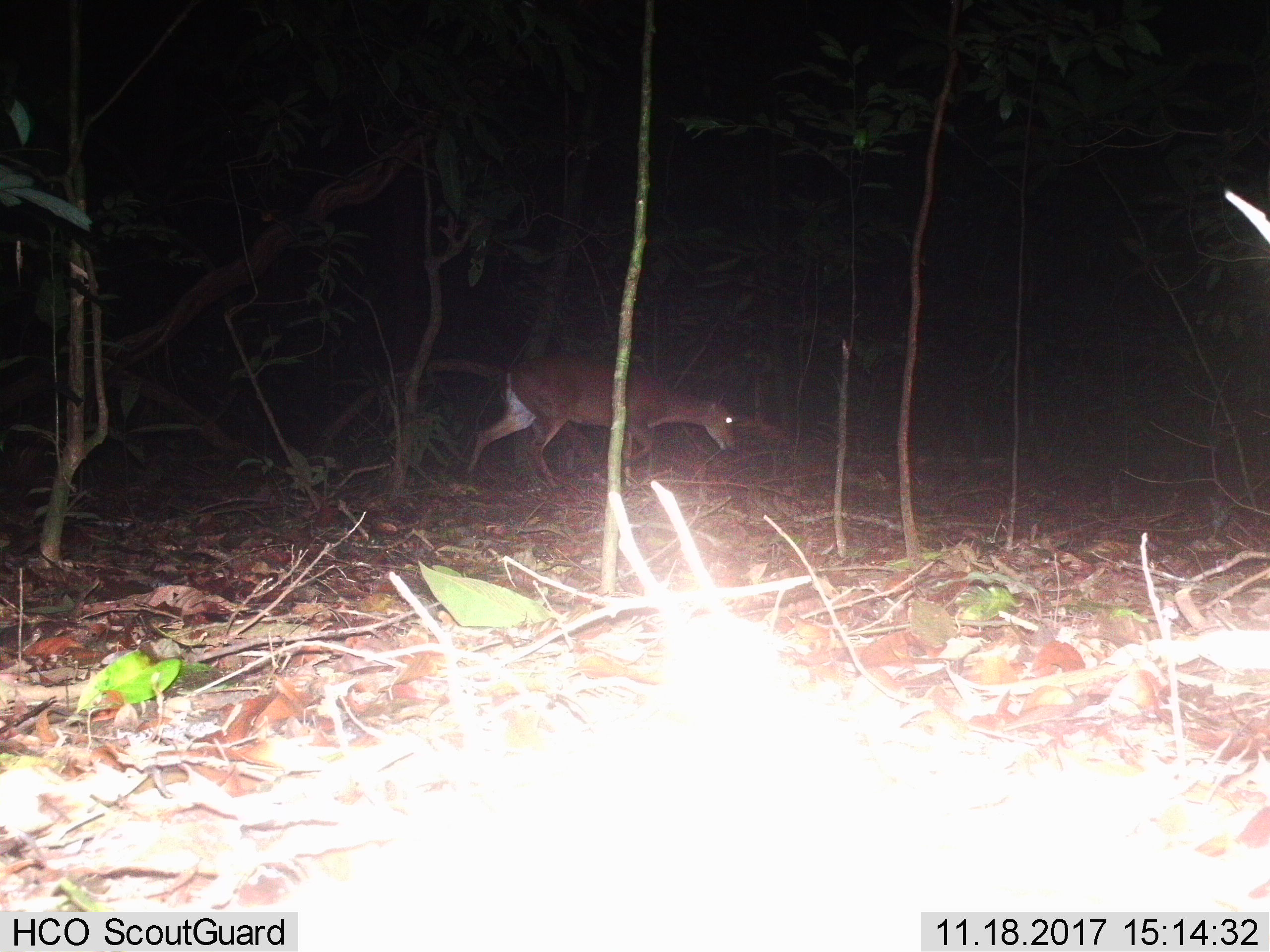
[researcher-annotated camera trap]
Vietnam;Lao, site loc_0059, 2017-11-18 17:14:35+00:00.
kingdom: Animalia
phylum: Chordata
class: Mammalia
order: Artiodactyla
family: Cervidae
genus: Muntiacus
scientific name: Muntiacus vuquangensis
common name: large-antlered muntjac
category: large antlered muntjac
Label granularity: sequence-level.